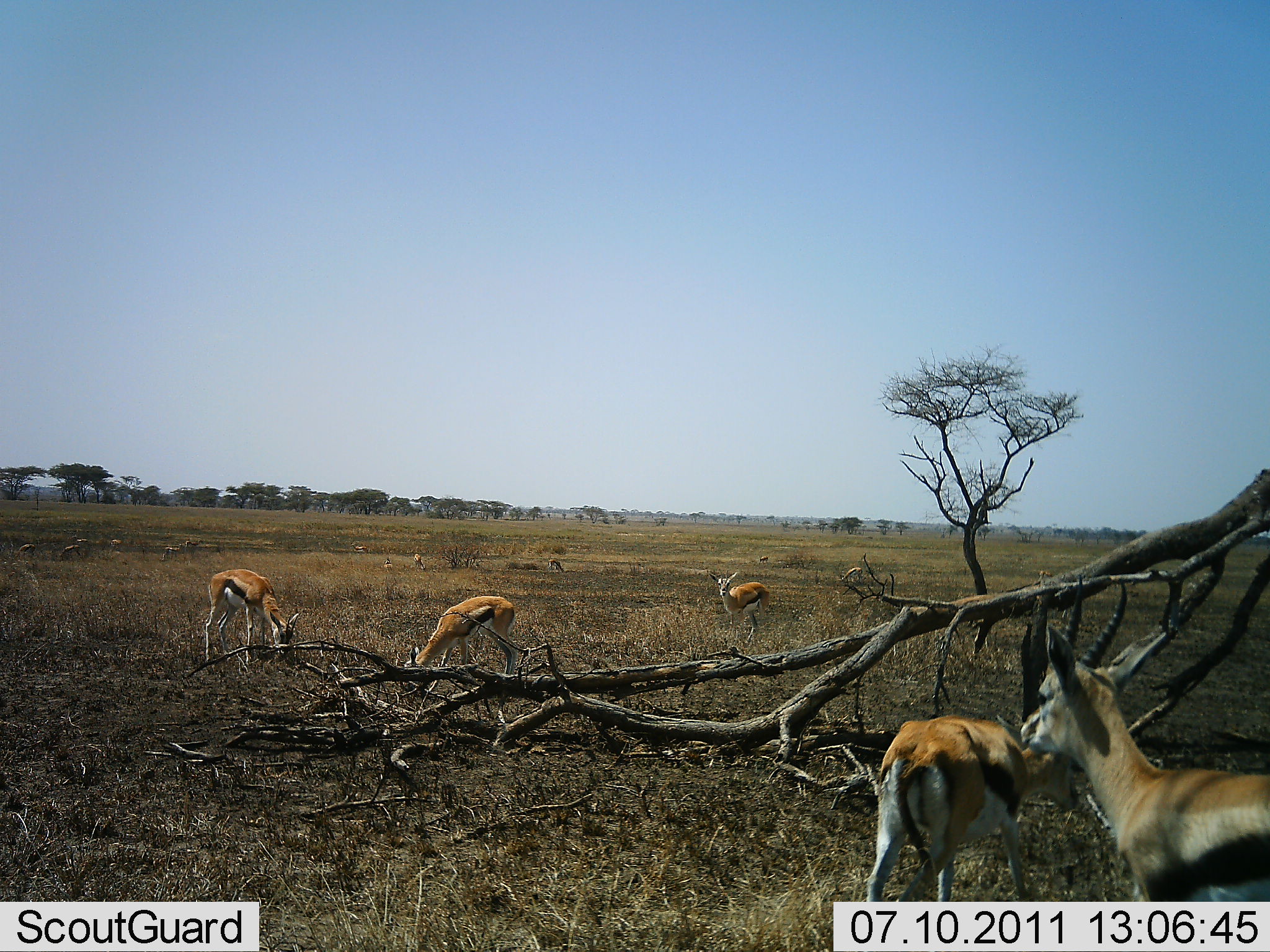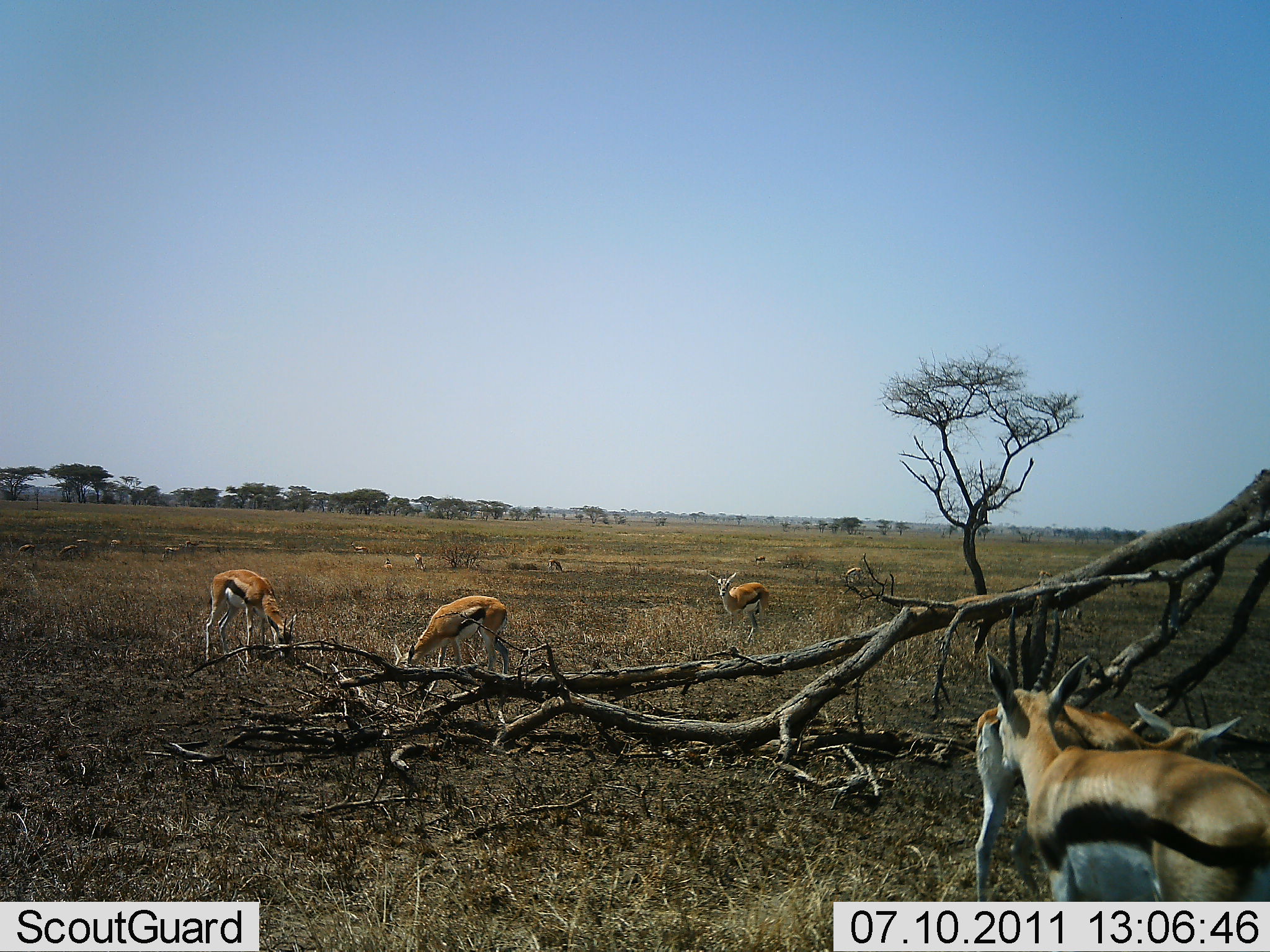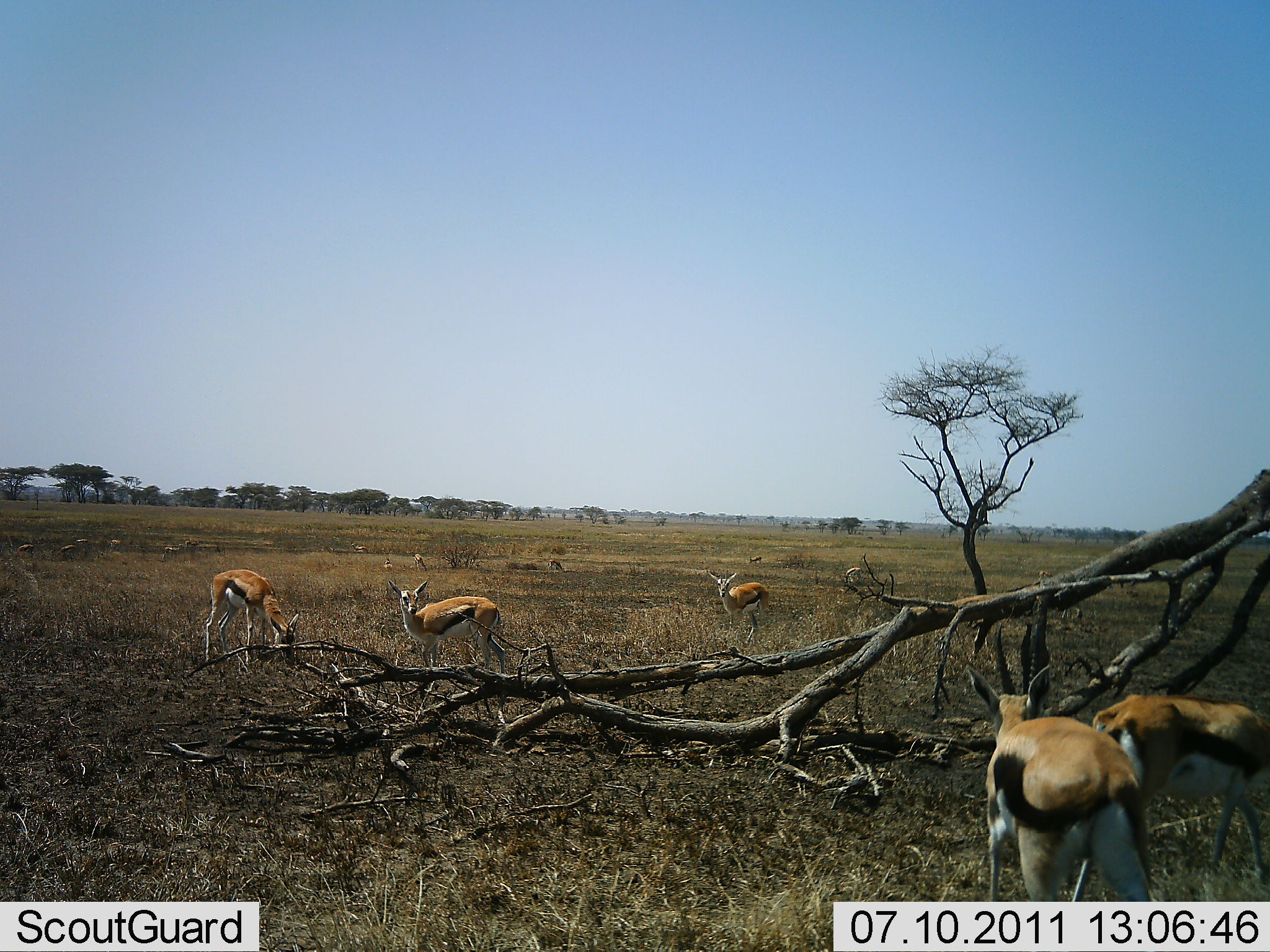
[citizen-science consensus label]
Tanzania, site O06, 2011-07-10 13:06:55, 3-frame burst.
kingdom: Animalia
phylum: Chordata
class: Mammalia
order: Artiodactyla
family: Bovidae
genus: Eudorcas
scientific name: Eudorcas thomsonii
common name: thomson's gazelle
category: gazellethomsons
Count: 5.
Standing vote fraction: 73%.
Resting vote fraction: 0%.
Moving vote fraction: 9%.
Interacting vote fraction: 9%.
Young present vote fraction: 0%.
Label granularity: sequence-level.